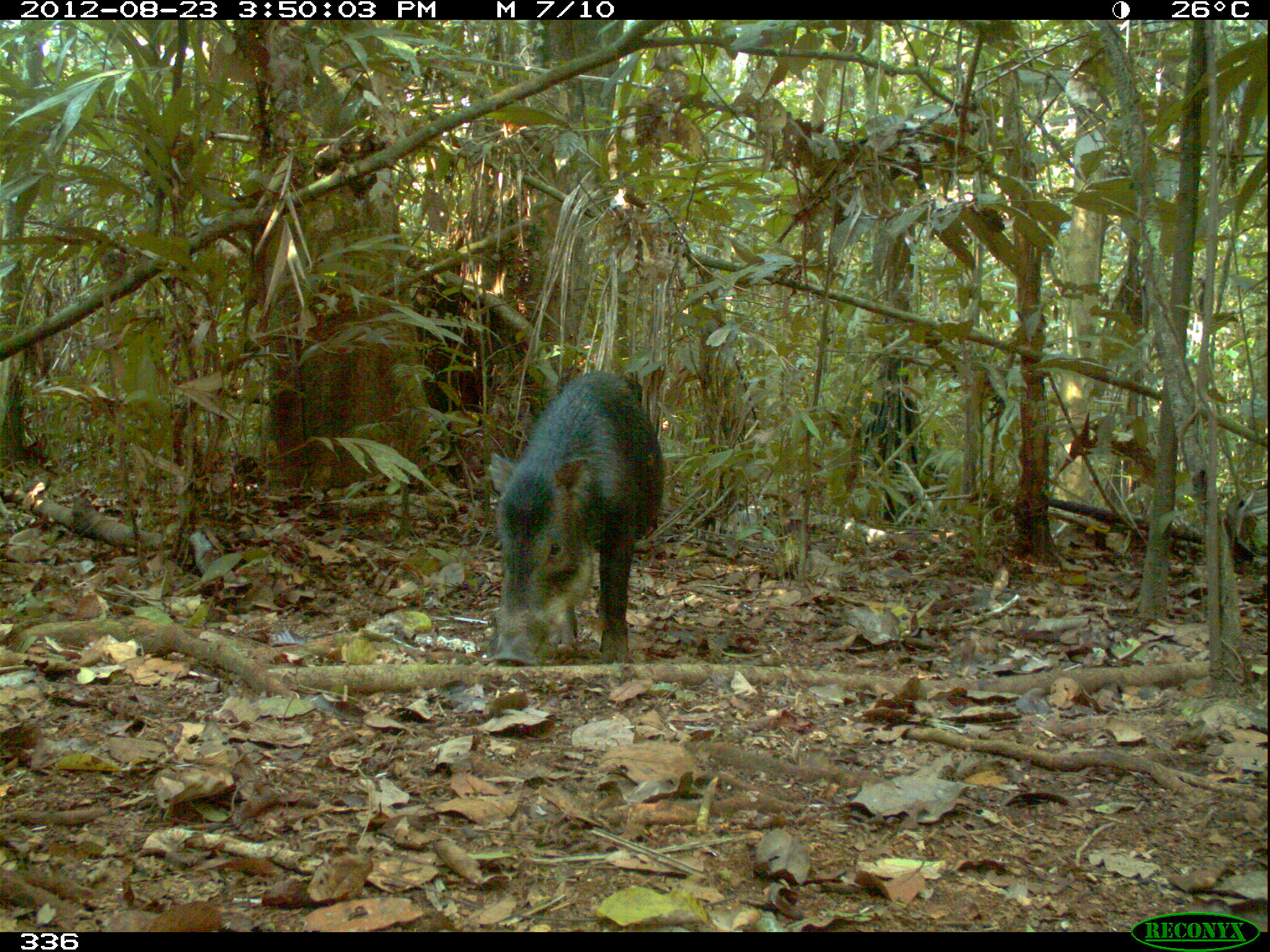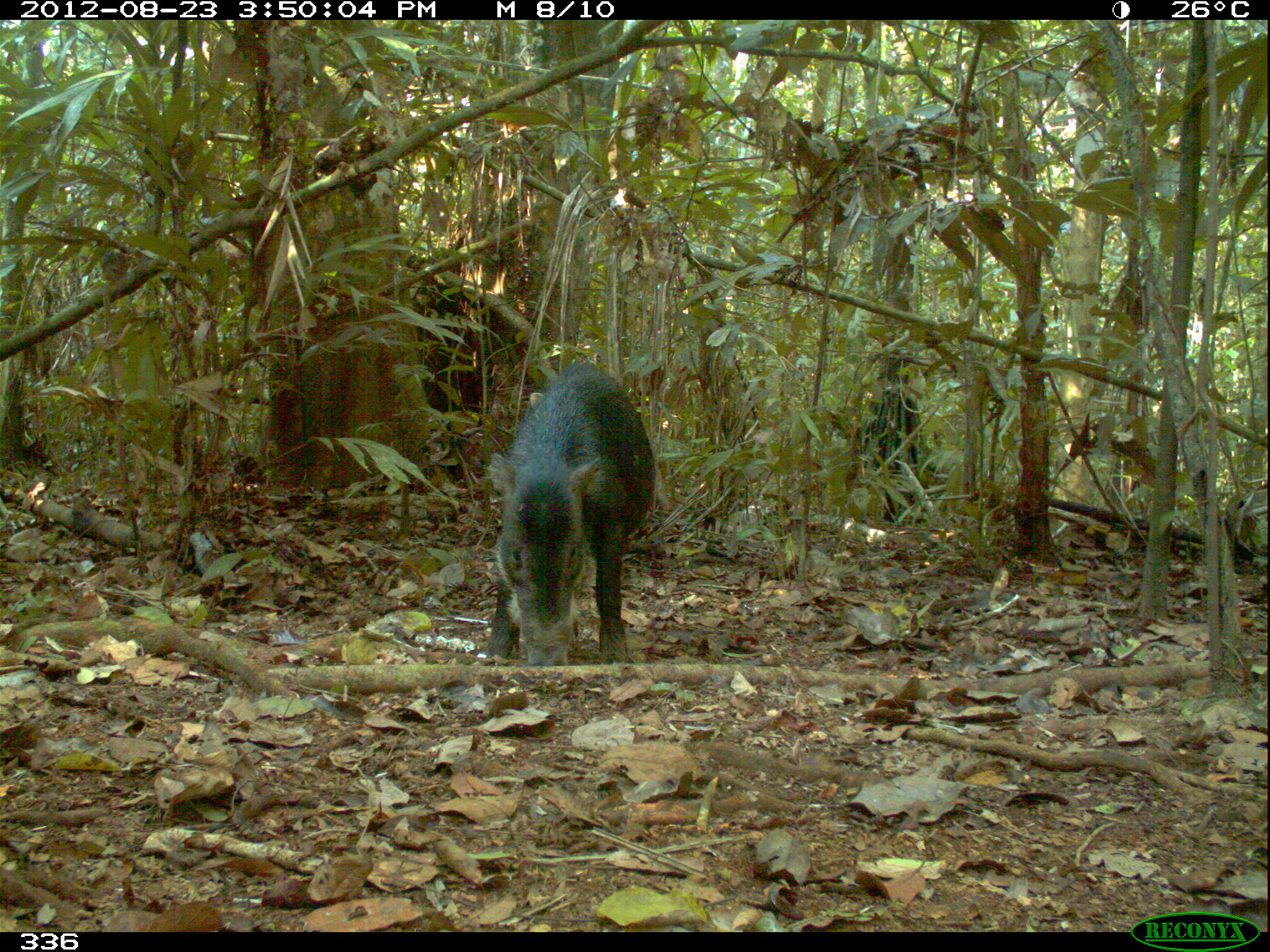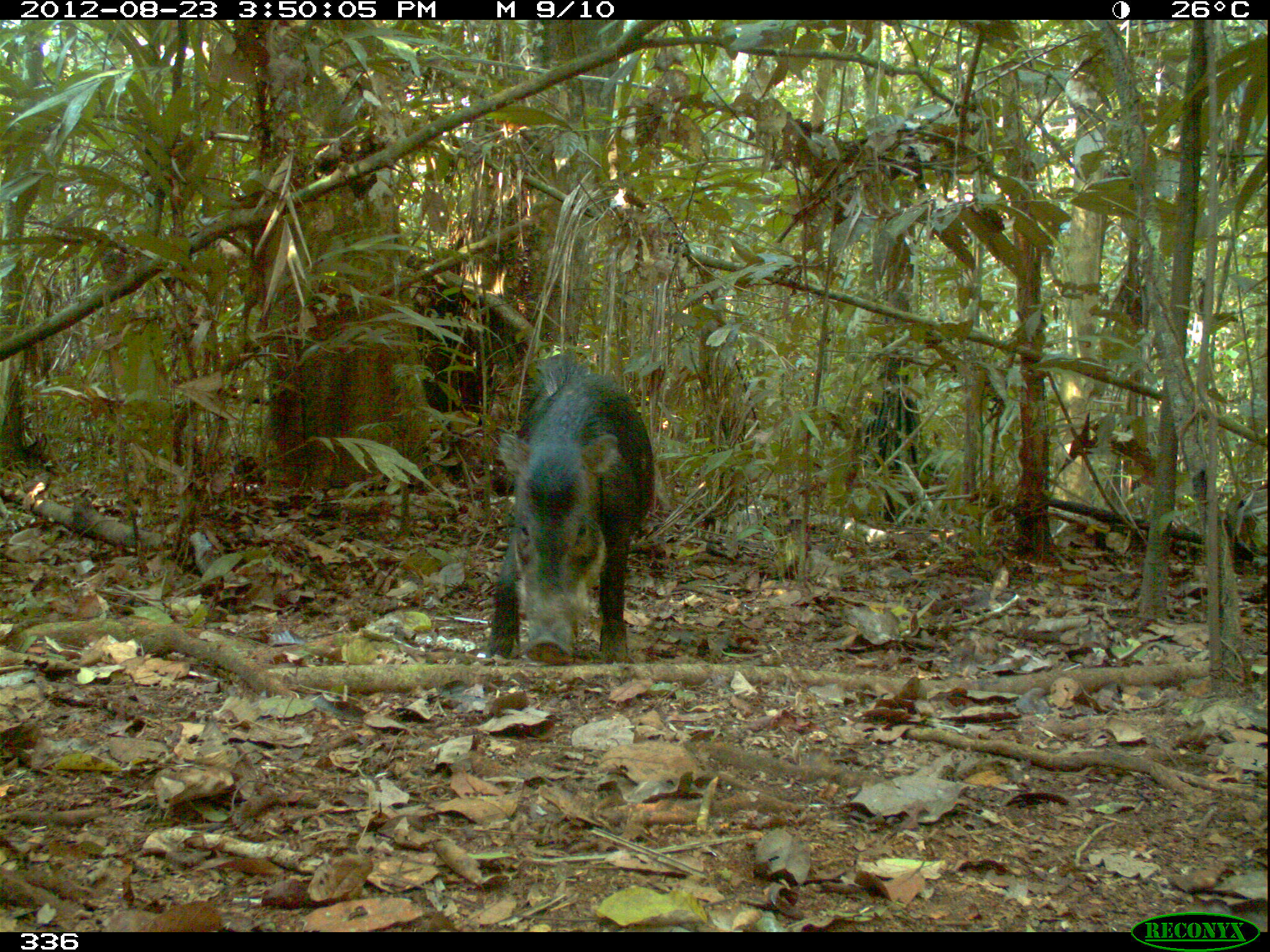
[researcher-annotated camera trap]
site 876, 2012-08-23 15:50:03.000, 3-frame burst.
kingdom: Animalia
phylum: Chordata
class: Mammalia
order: Artiodactyla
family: Tayassuidae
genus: Tayassu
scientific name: Tayassu pecari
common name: white-lipped peccary